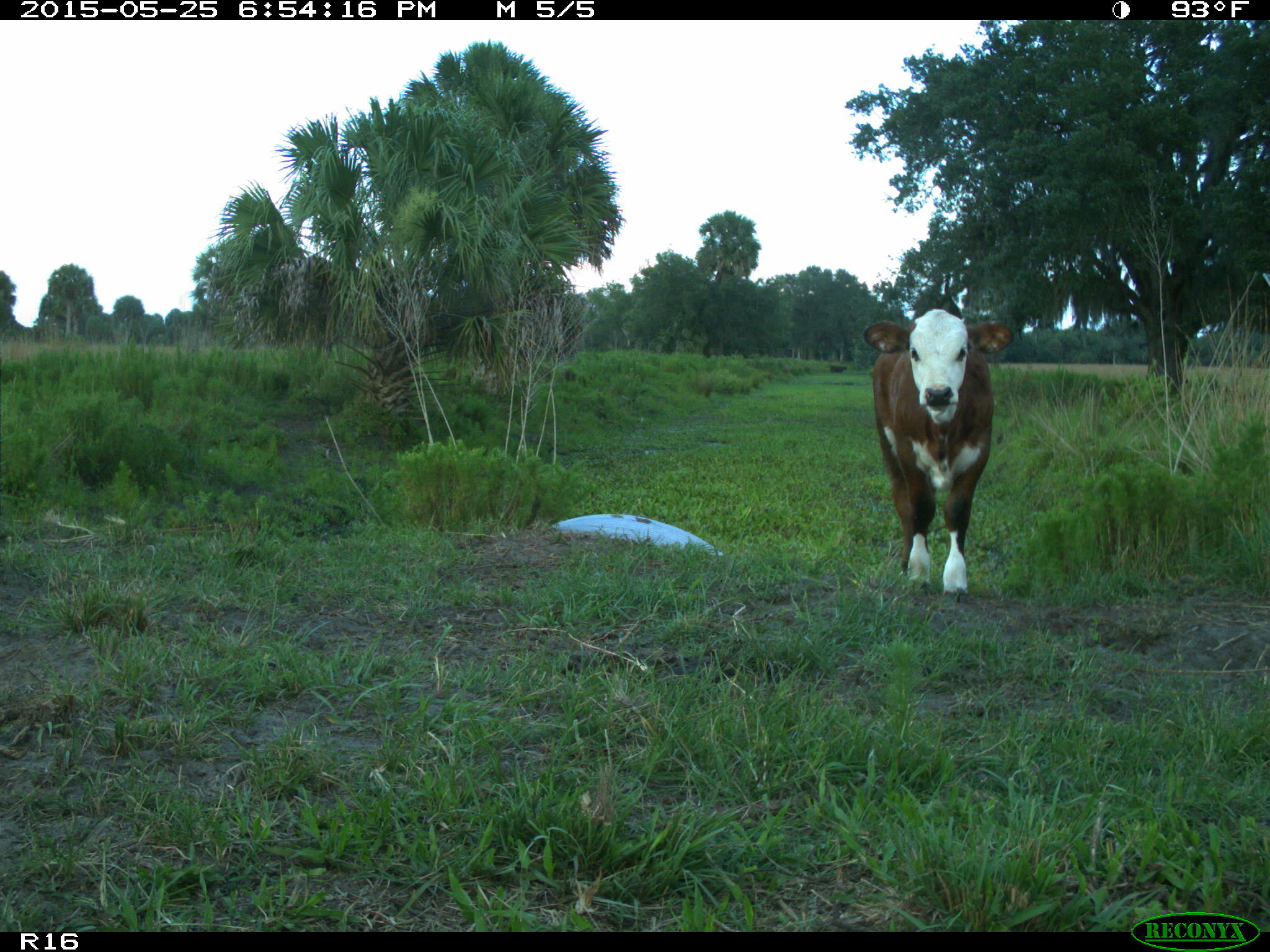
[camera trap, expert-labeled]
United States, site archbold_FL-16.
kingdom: Animalia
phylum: Chordata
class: Mammalia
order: Artiodactyla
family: Bovidae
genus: Bos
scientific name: Bos taurus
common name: domestic cow